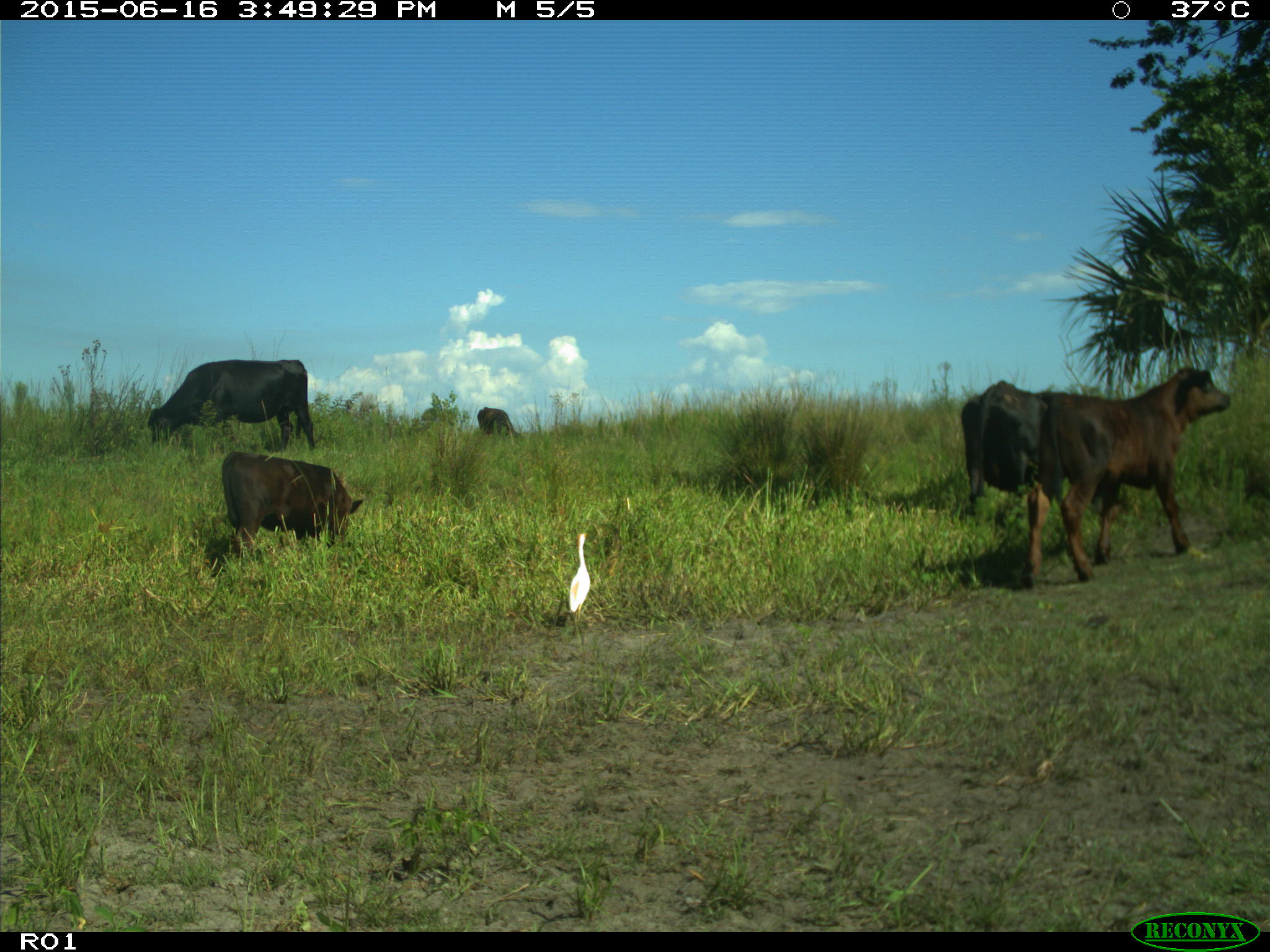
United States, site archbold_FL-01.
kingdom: Animalia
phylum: Chordata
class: Mammalia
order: Artiodactyla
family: Bovidae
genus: Bos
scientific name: Bos taurus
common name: domestic cow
Bos taurus (domestic cow).